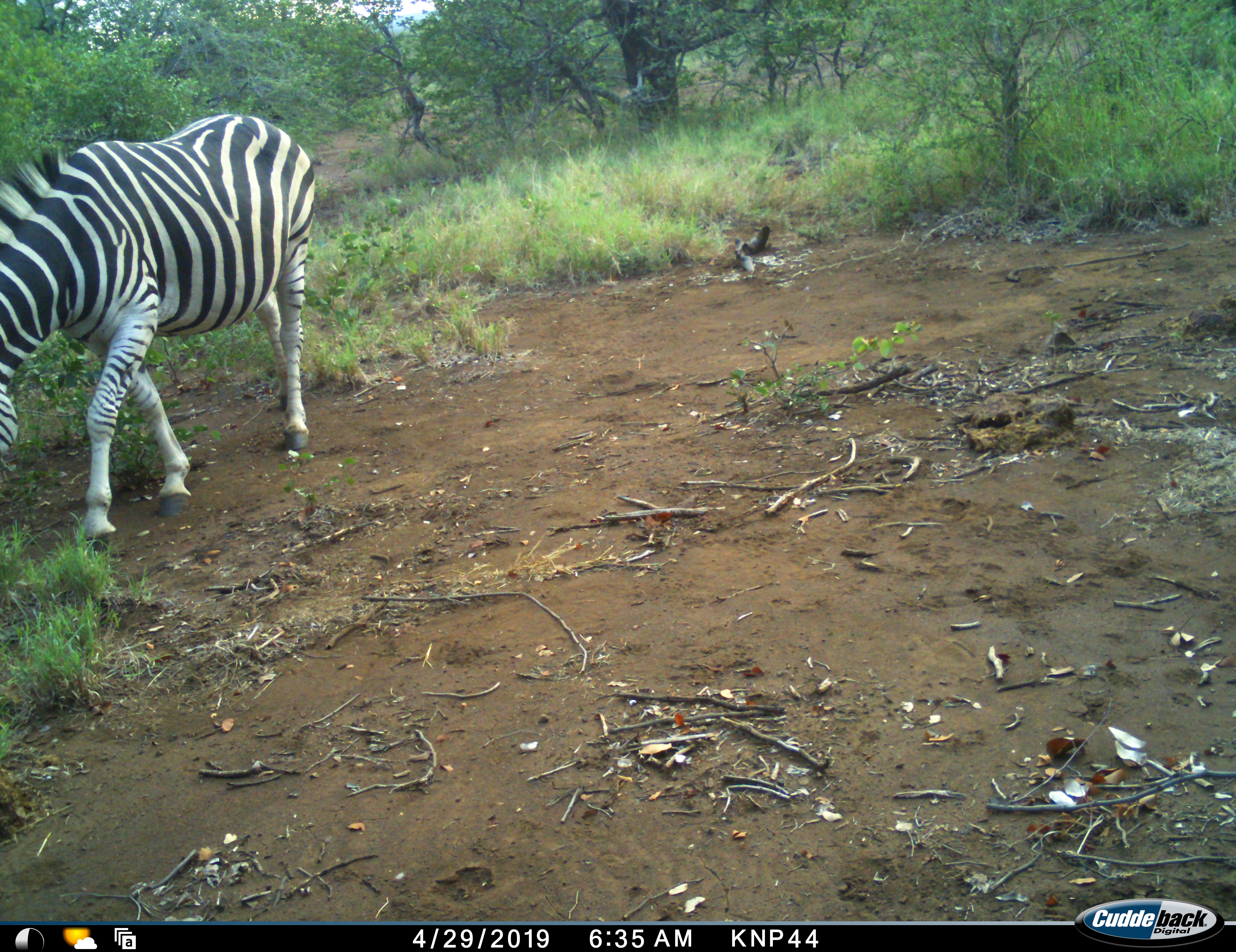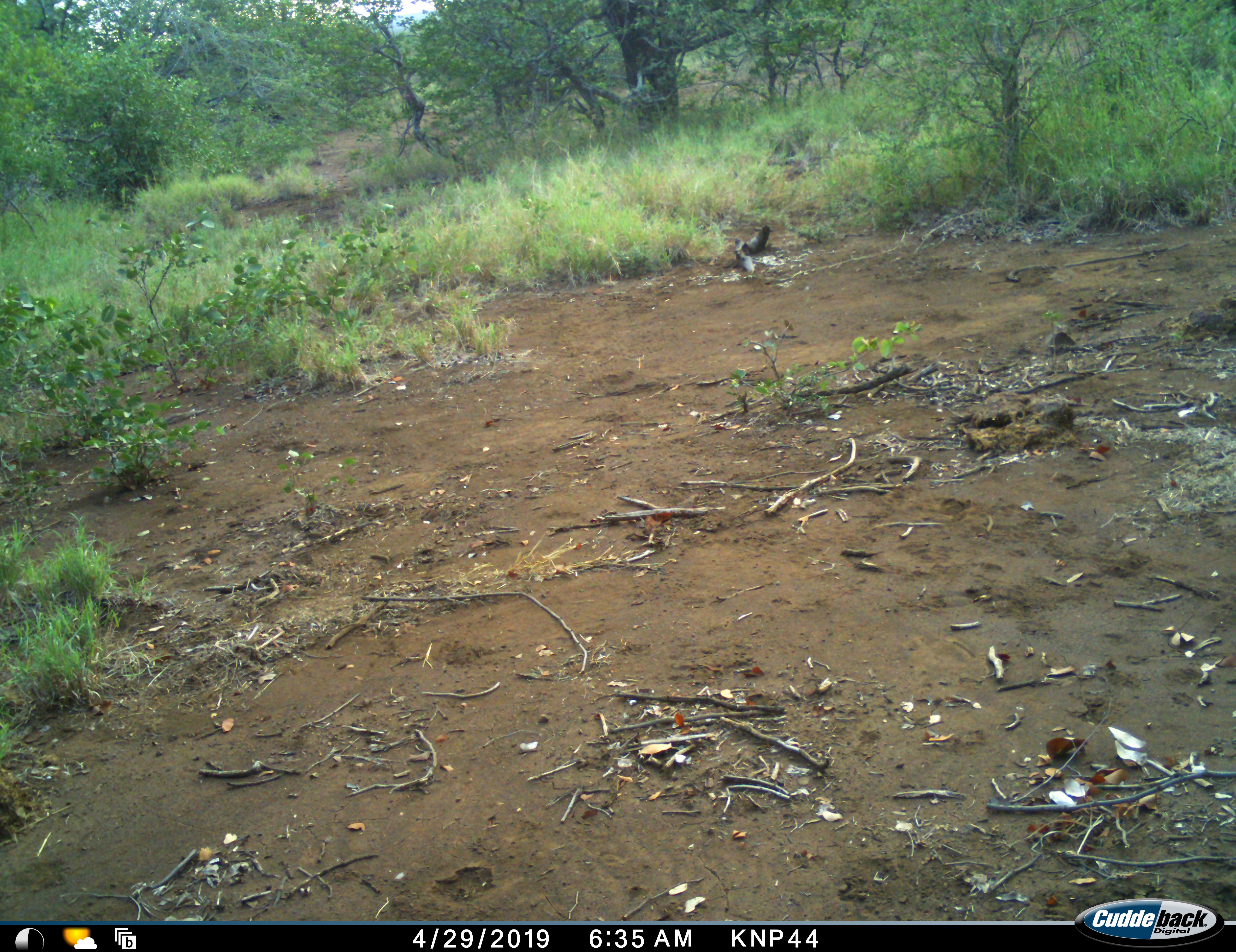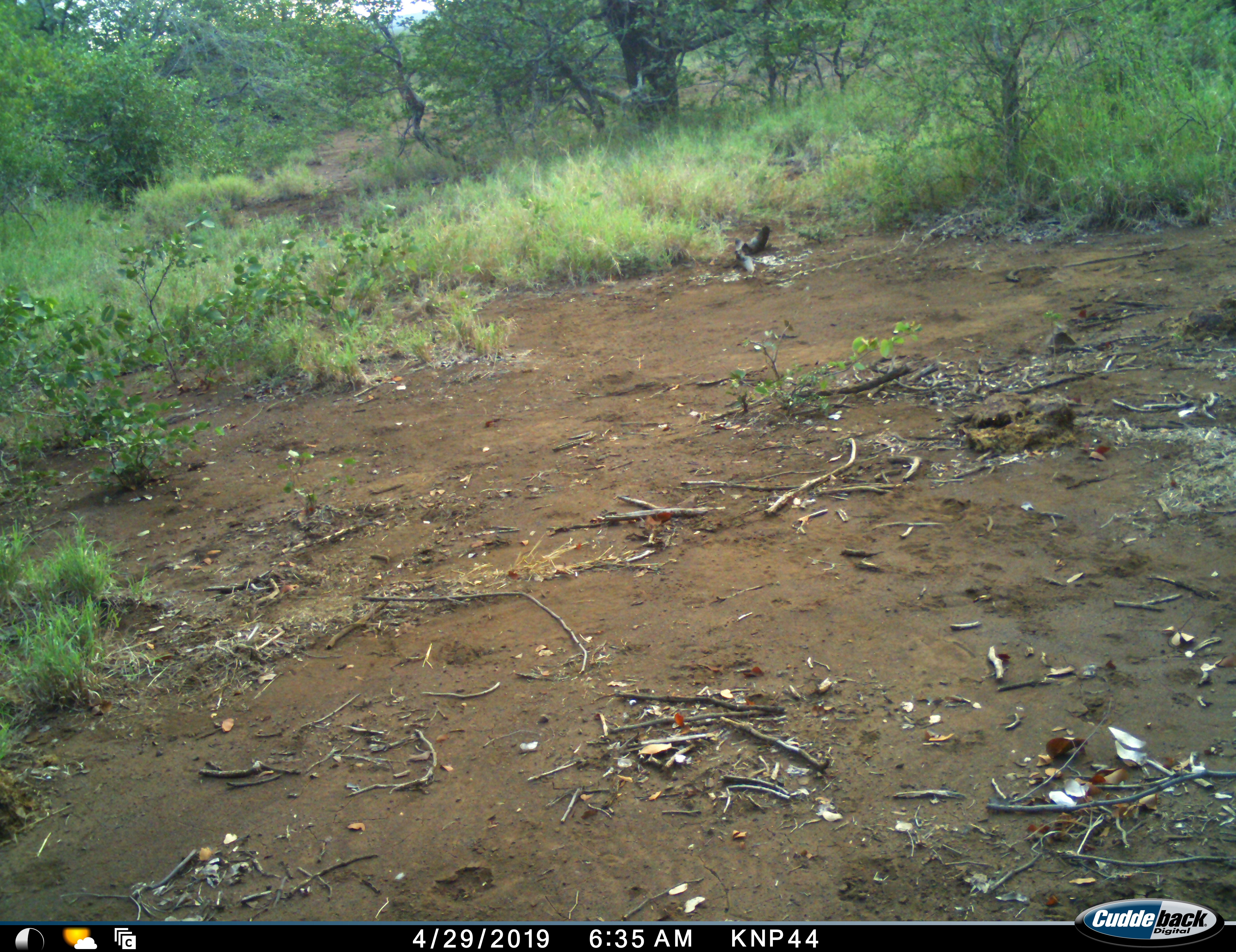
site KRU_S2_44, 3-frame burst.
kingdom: Animalia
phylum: Chordata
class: Mammalia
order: Perissodactyla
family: Equidae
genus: Equus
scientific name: Equus quagga burchellii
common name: burchell's zebra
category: zebraburchells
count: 1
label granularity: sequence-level